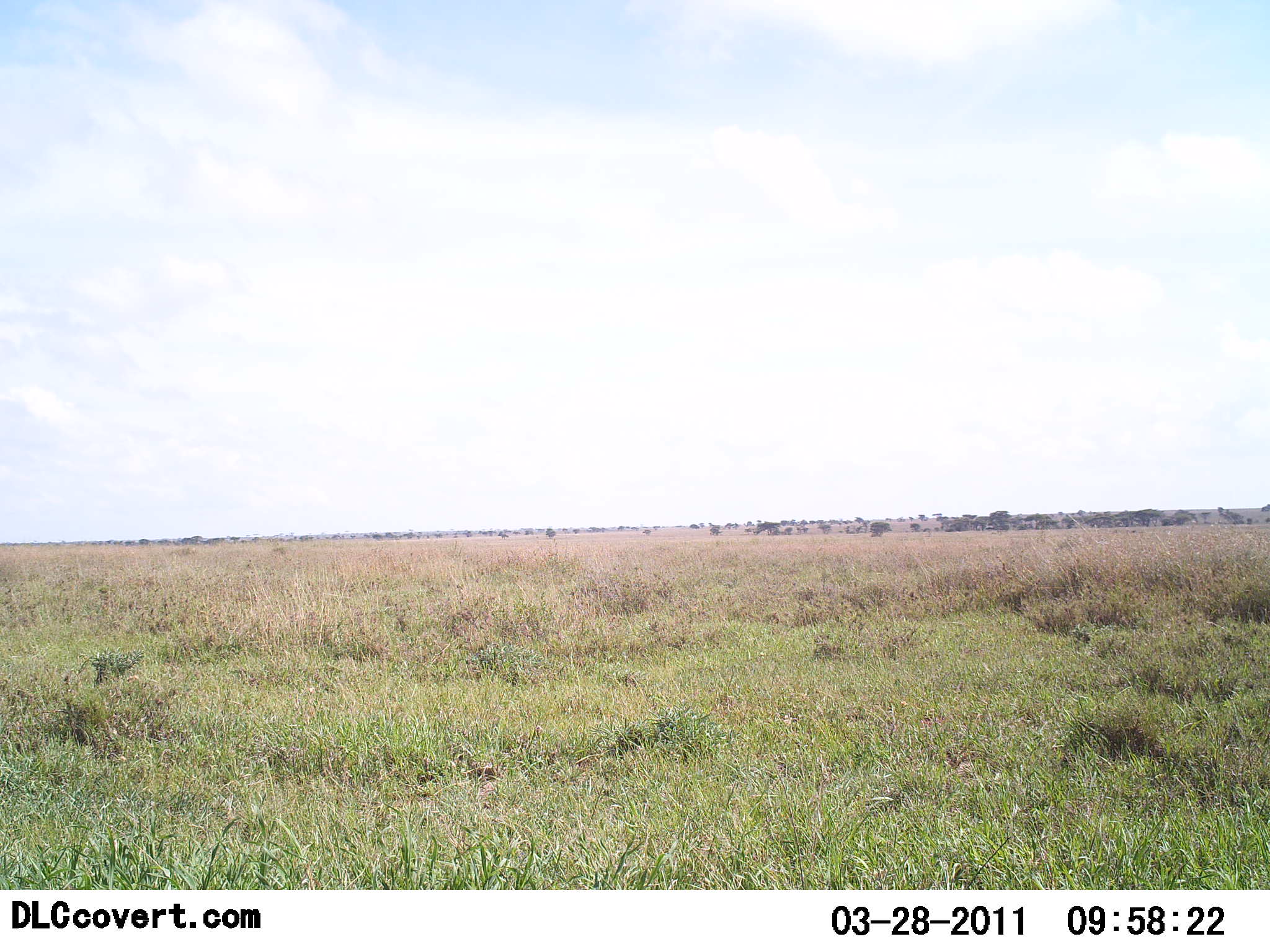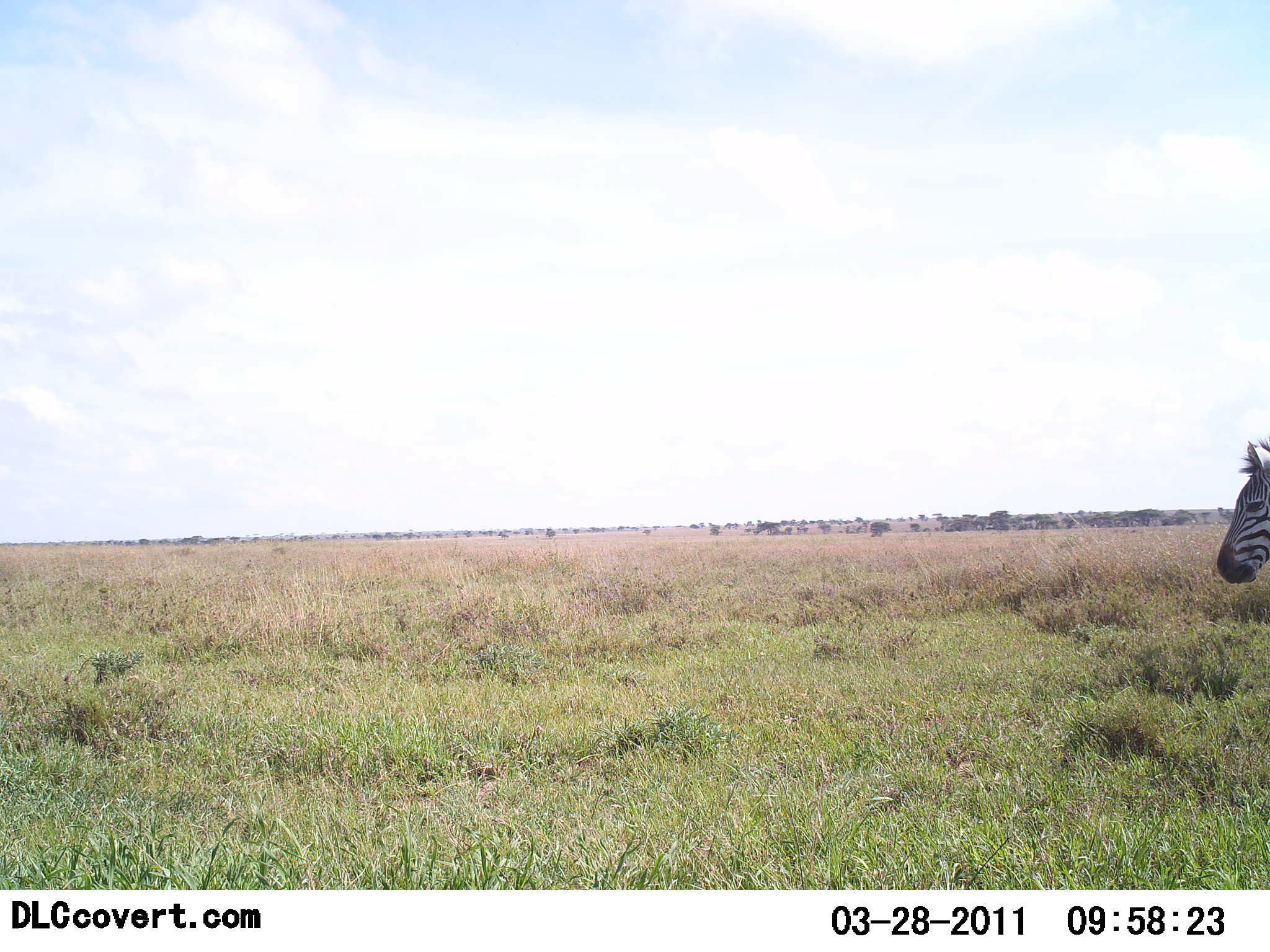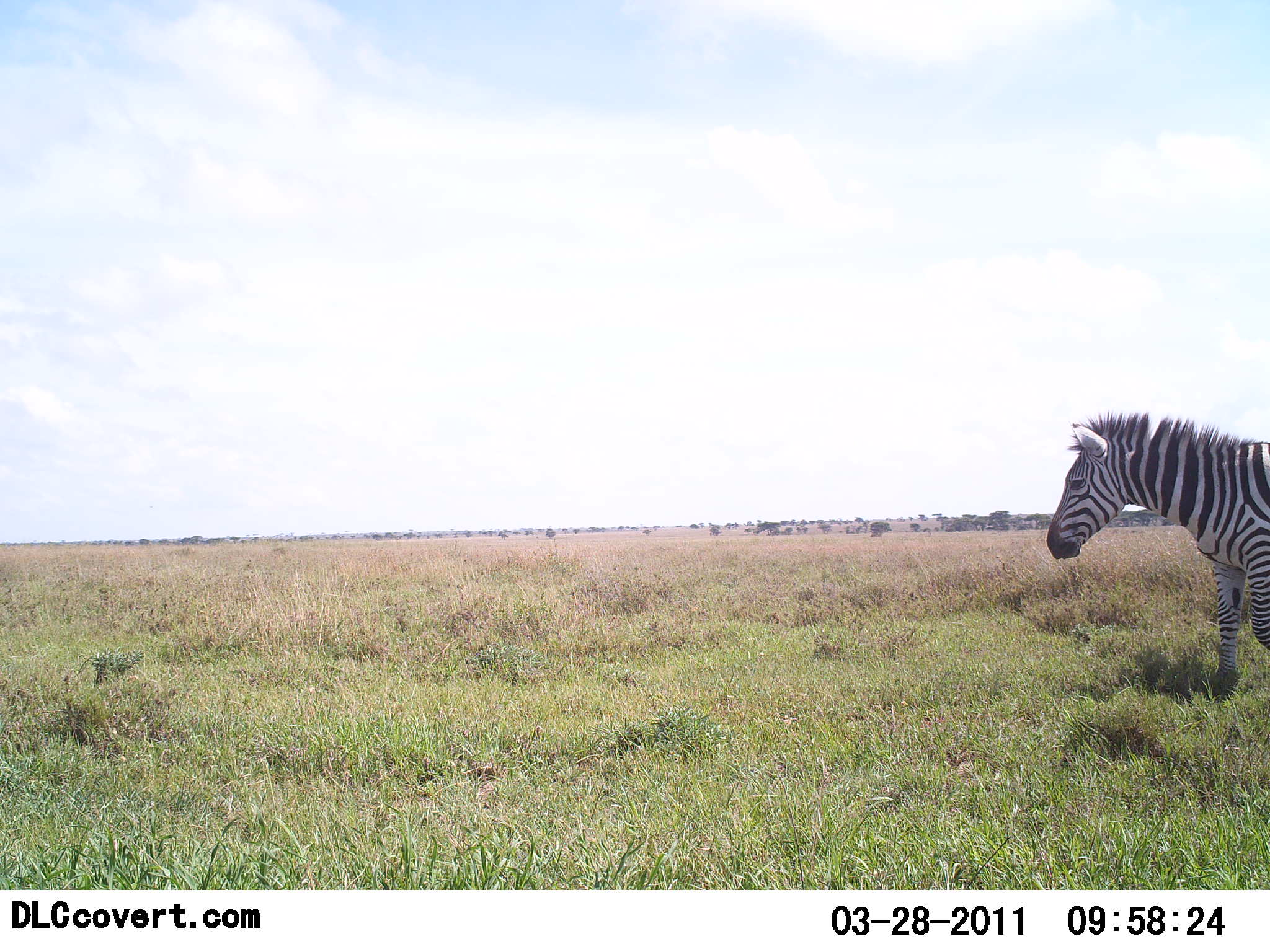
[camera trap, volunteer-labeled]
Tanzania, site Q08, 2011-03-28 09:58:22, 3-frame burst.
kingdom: Animalia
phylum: Chordata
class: Mammalia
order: Perissodactyla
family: Equidae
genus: Equus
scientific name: Equus quagga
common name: plains zebra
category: zebra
Zebra (plains zebra) (Equus quagga), count 1. Behavior (volunteer vote fractions): standing 0%, resting 0%, moving 100%, interacting 0%. Young present (vote fraction): 0%. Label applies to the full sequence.